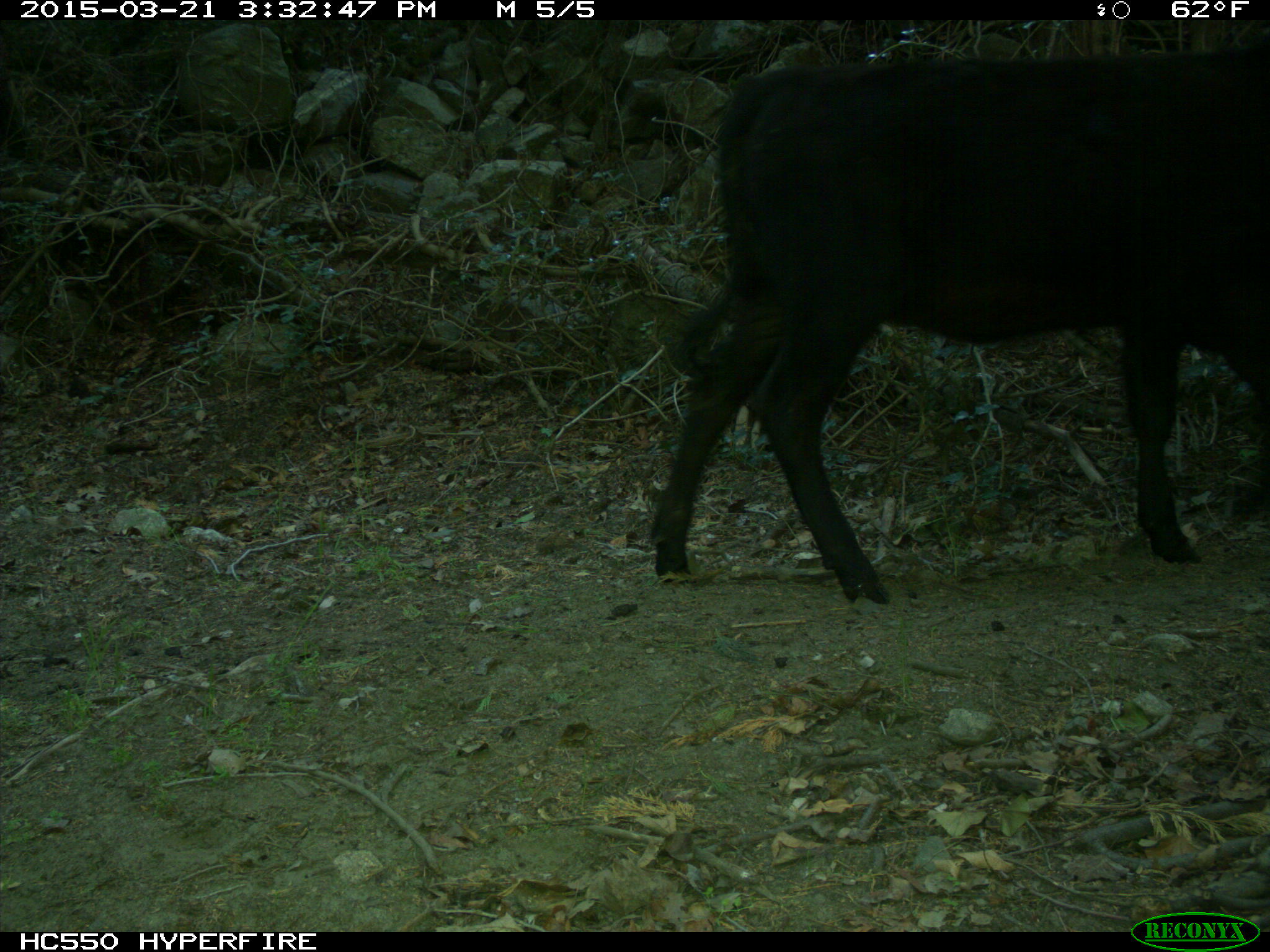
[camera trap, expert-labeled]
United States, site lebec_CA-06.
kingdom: Animalia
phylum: Chordata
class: Mammalia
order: Artiodactyla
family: Bovidae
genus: Bos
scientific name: Bos taurus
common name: domestic cow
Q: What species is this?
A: Bos taurus (domestic cow).